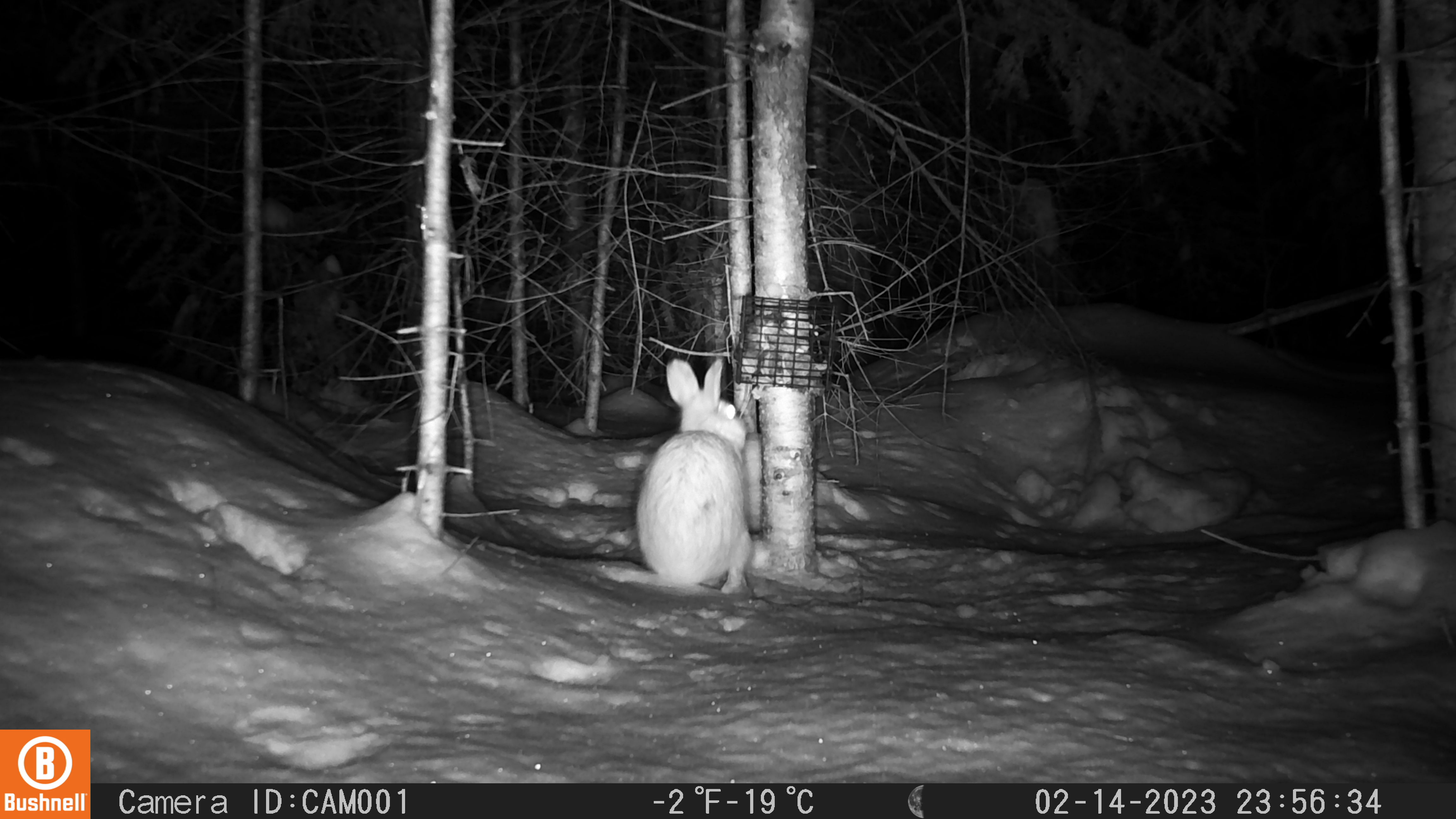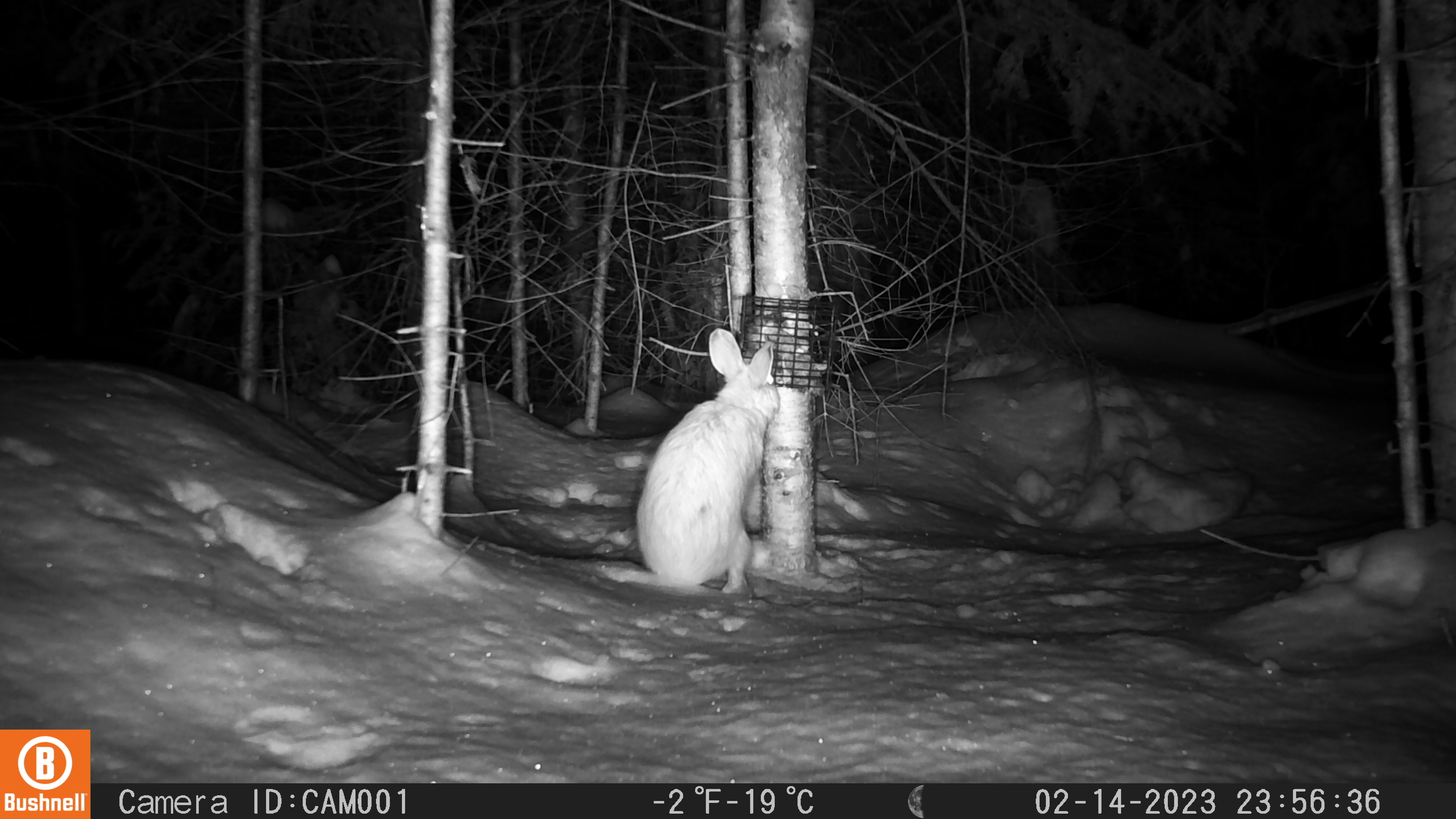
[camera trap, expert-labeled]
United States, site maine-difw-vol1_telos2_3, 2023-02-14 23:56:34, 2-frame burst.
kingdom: Animalia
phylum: Chordata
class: Mammalia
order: Lagomorpha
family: Leporidae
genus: Lepus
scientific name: Lepus americanus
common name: snowshoe hare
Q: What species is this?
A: Snowshoe hare (Lepus americanus).